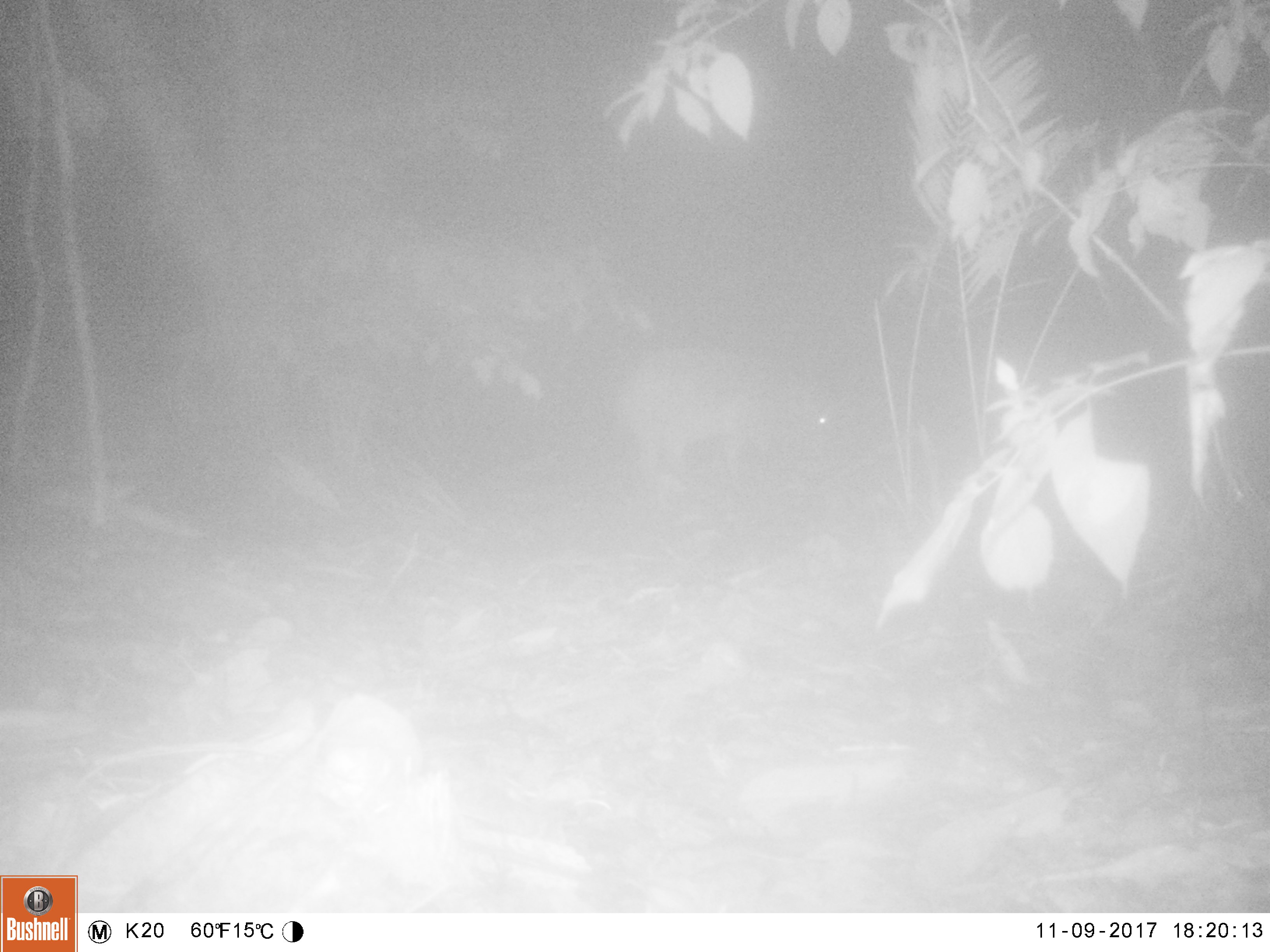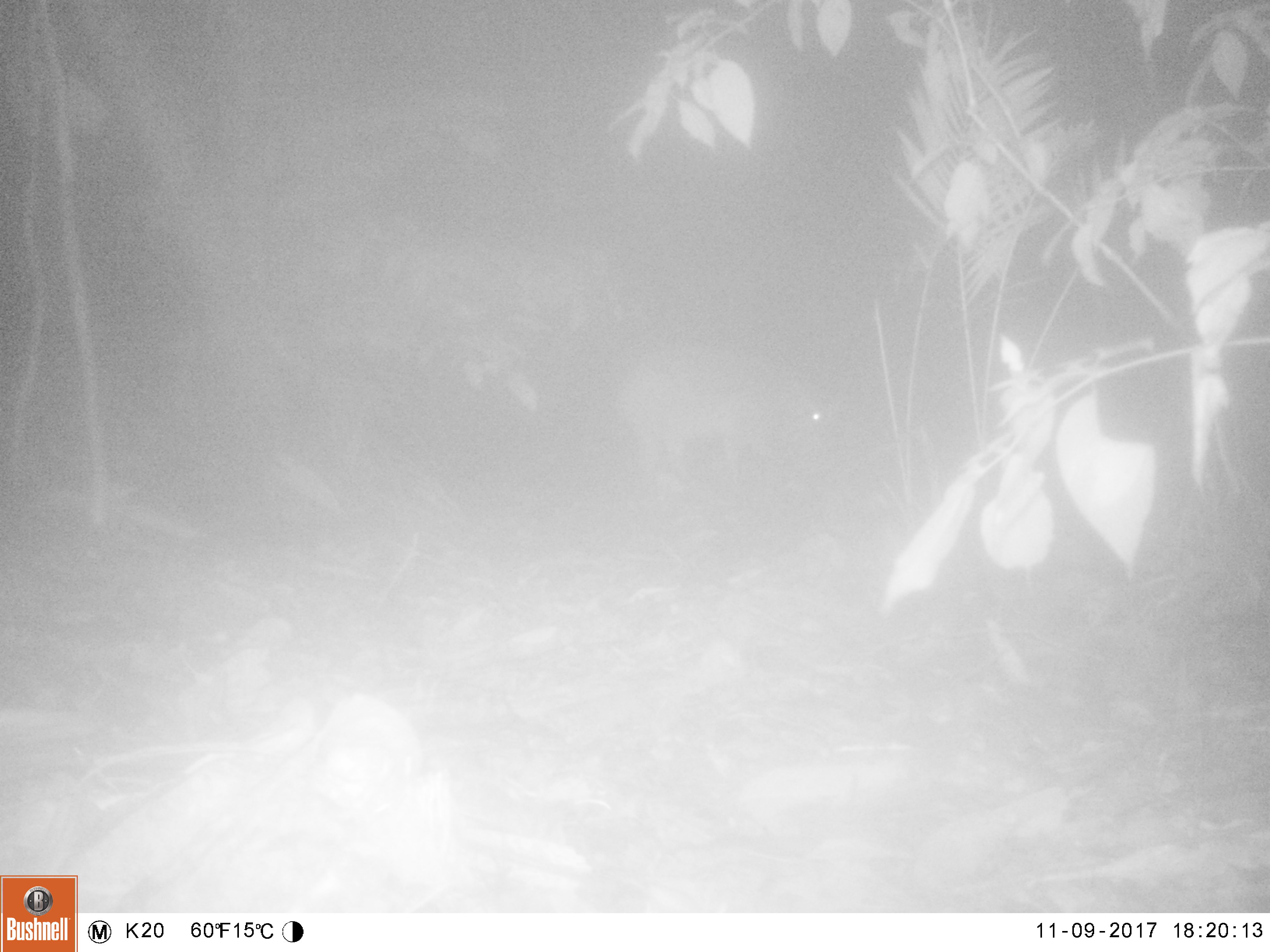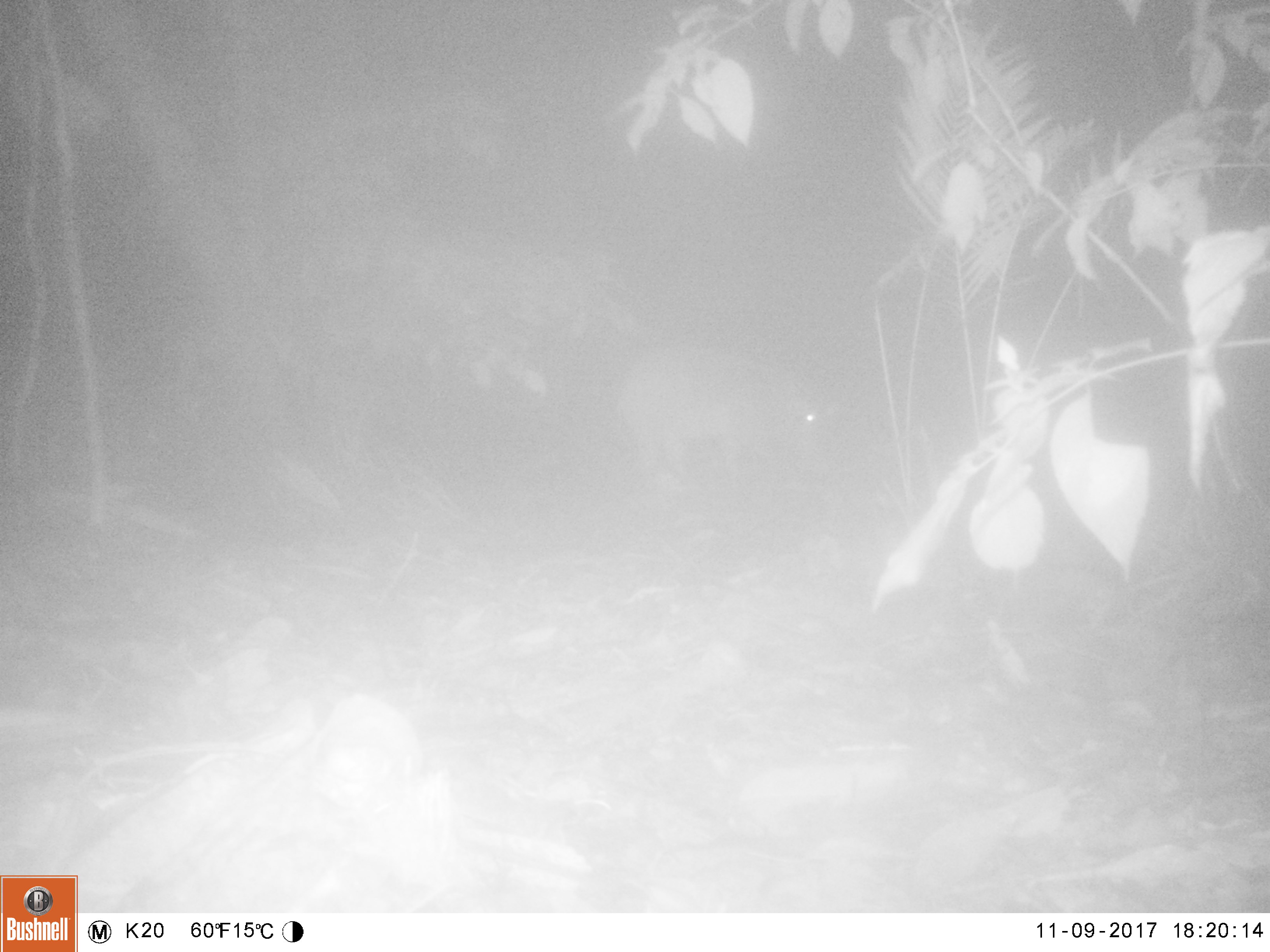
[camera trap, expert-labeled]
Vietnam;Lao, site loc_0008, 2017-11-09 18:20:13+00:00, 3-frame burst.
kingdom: Animalia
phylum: Chordata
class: Mammalia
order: Artiodactyla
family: Suidae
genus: Sus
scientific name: Sus scrofa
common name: eurasian wild pig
Eurasian wild pig (Sus scrofa). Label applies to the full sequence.